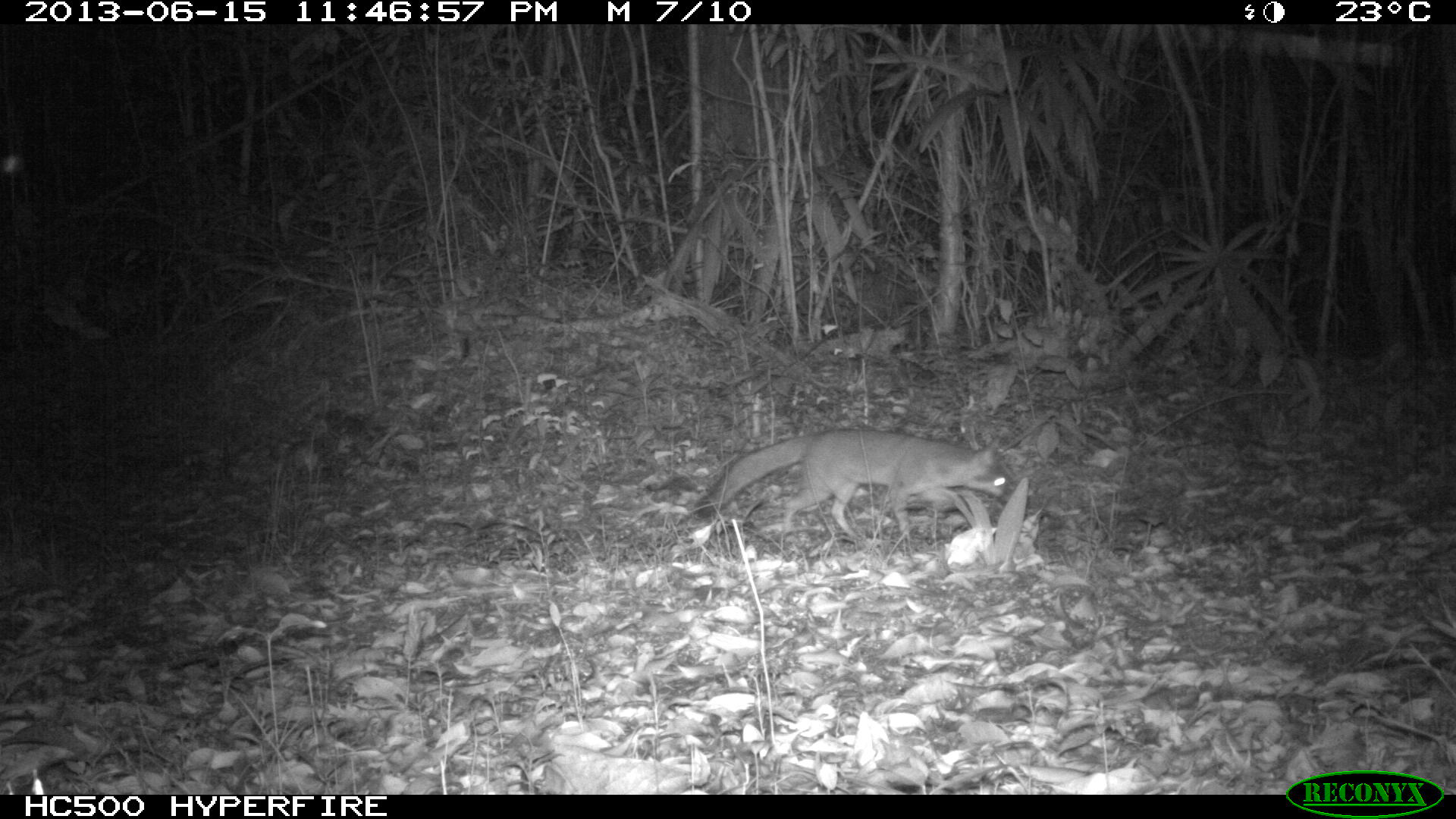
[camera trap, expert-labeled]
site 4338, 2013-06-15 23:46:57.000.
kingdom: Animalia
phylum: Chordata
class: Mammalia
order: Carnivora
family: Canidae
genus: Urocyon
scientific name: Urocyon cinereoargenteus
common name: gray fox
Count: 1.